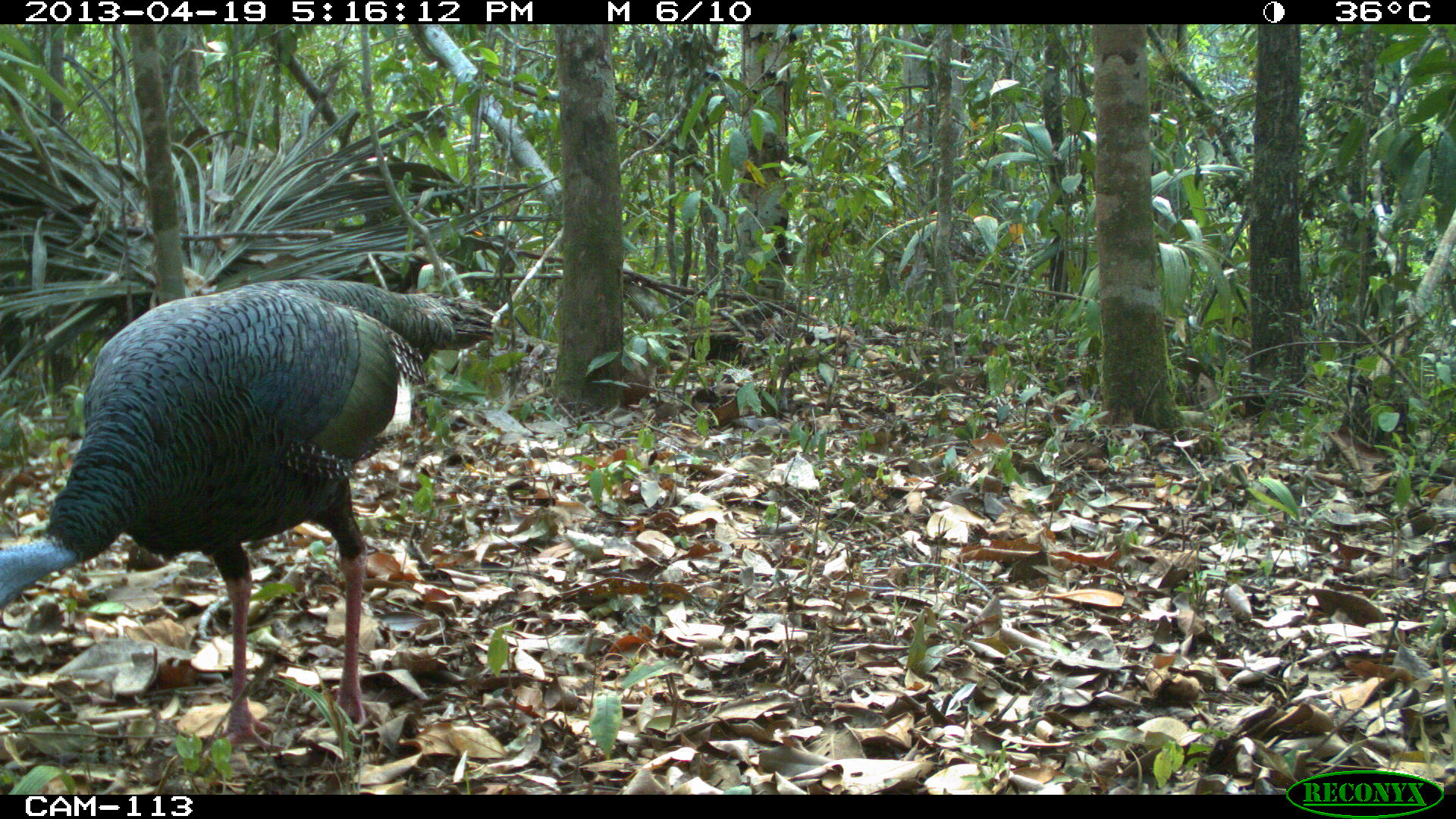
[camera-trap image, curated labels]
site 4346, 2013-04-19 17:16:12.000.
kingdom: Animalia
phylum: Chordata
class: Aves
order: Galliformes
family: Phasianidae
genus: Meleagris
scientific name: Meleagris ocellata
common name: ocellated turkey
Meleagris ocellata (ocellated turkey), count 1.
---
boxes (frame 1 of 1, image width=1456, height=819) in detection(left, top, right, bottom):
meleagris ocellata: detection(0, 279, 493, 749)